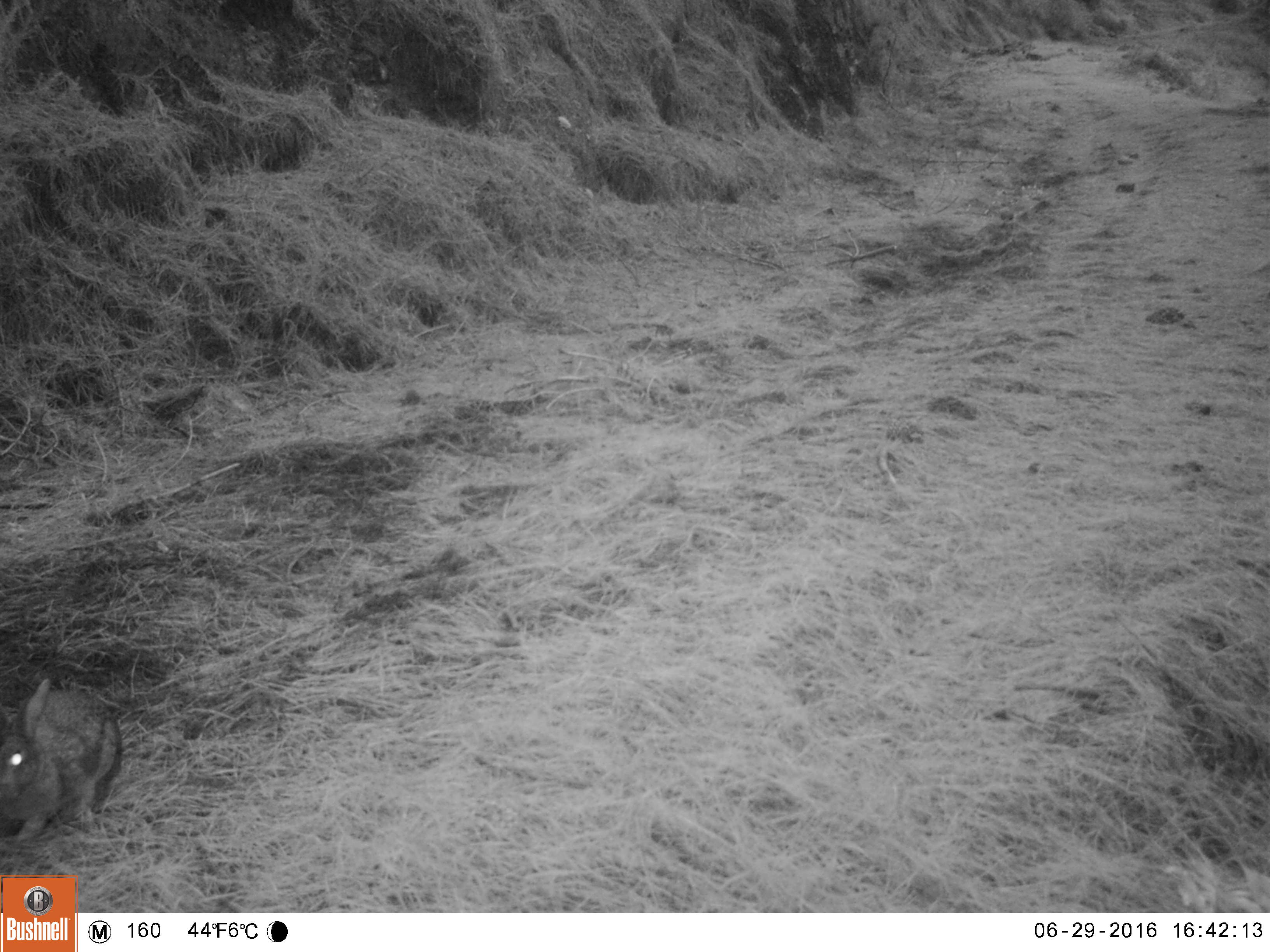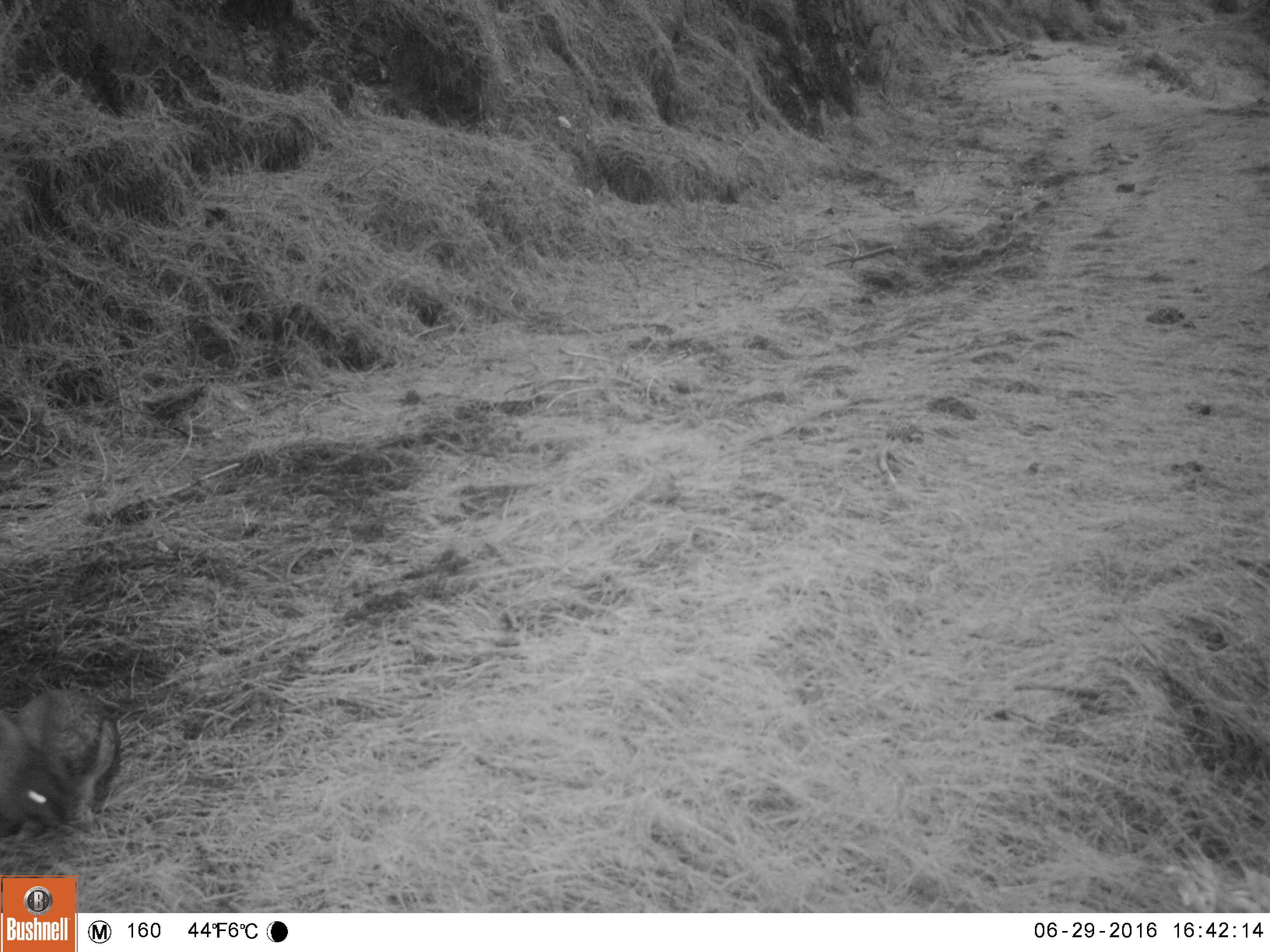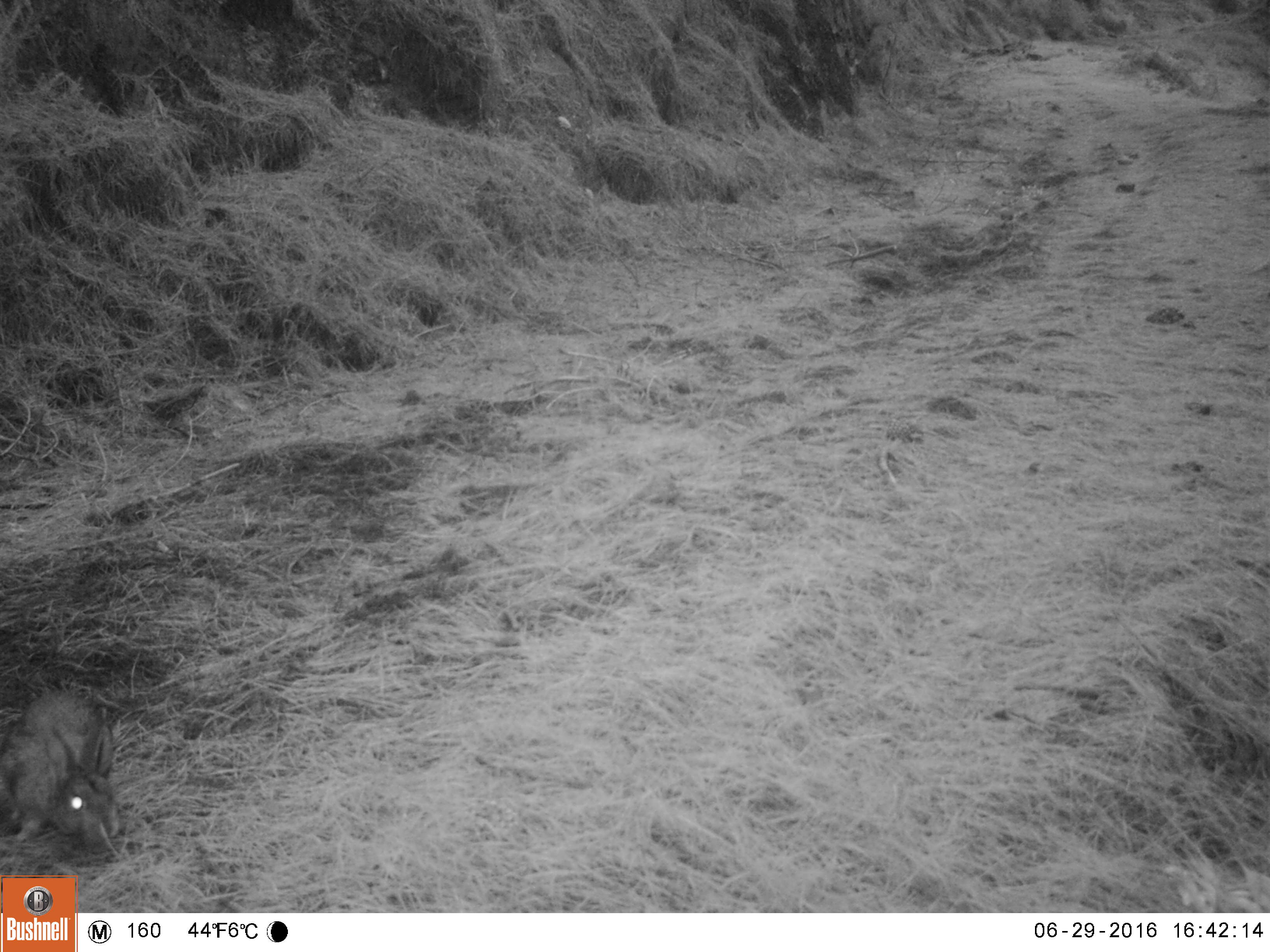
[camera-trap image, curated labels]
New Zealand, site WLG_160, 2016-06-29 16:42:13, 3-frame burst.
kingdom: Animalia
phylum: Chordata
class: Mammalia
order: Lagomorpha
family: Leporidae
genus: Oryctolagus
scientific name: Oryctolagus cuniculus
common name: european rabbit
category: rabbit